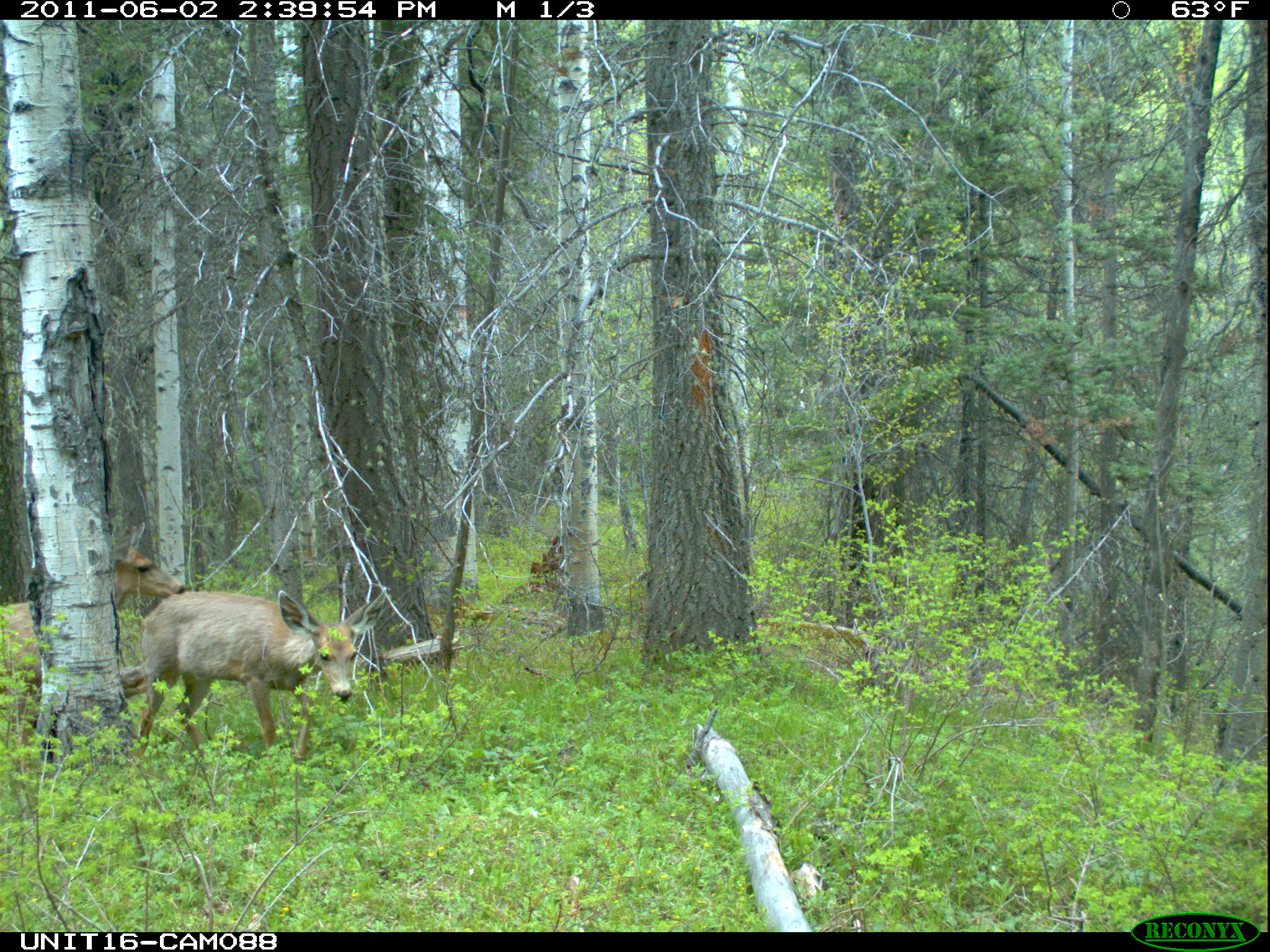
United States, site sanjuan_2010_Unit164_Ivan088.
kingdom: Animalia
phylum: Chordata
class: Mammalia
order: Artiodactyla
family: Cervidae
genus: Odocoileus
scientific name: Odocoileus hemionus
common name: mule deer